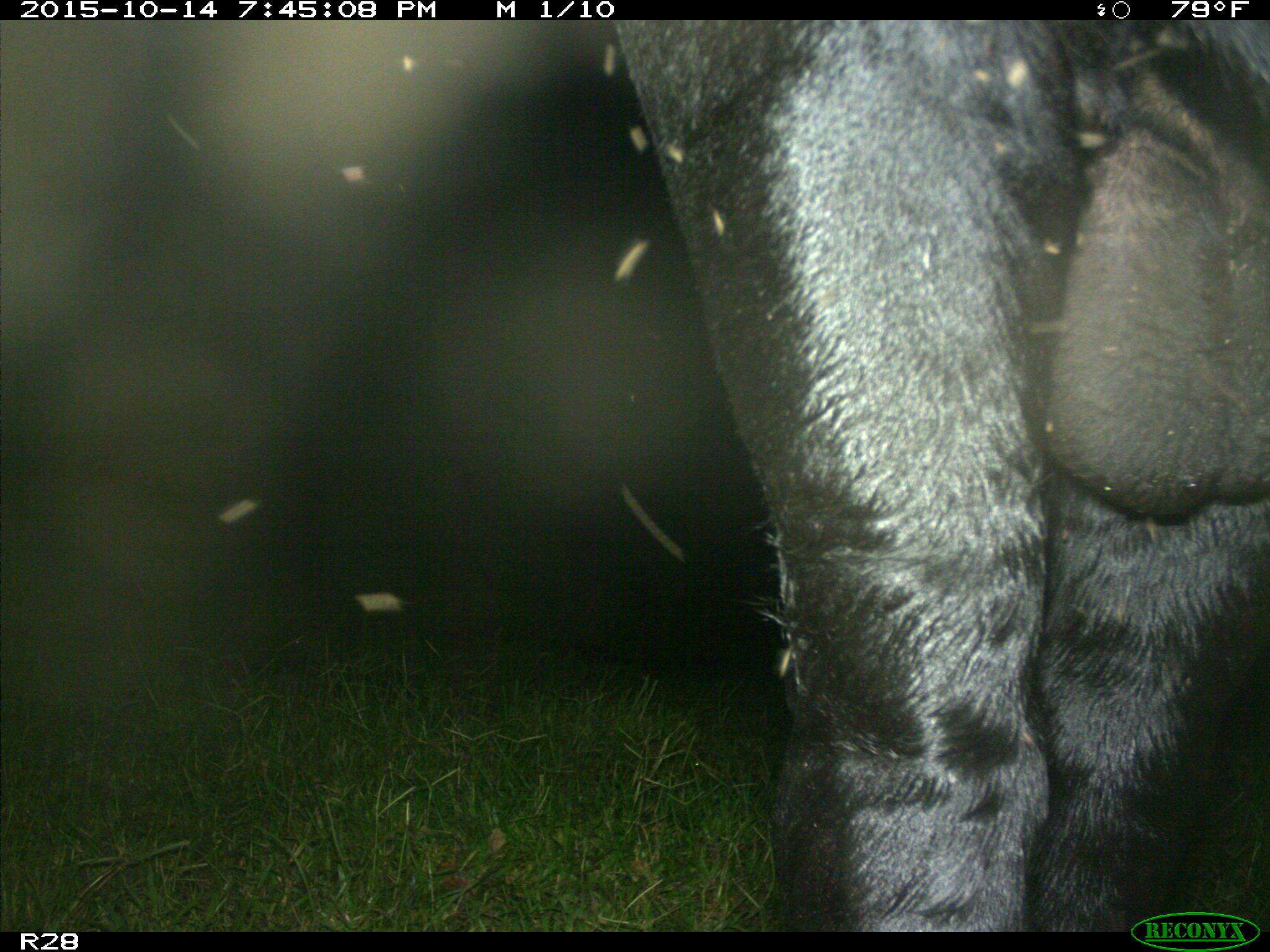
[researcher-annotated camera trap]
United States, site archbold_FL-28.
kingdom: Animalia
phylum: Chordata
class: Mammalia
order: Artiodactyla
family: Bovidae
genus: Bos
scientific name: Bos taurus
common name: domestic cow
Bos taurus (domestic cow).